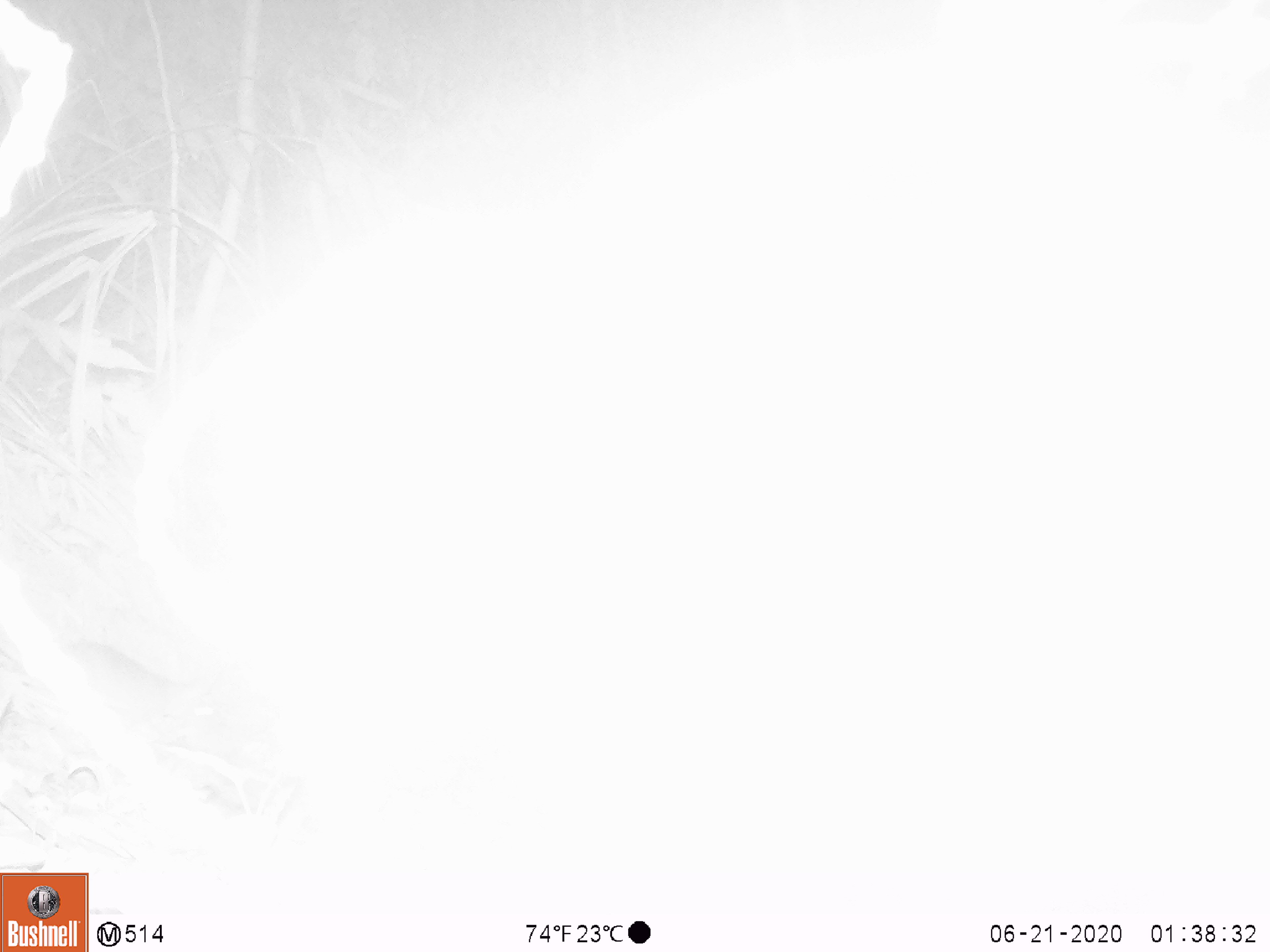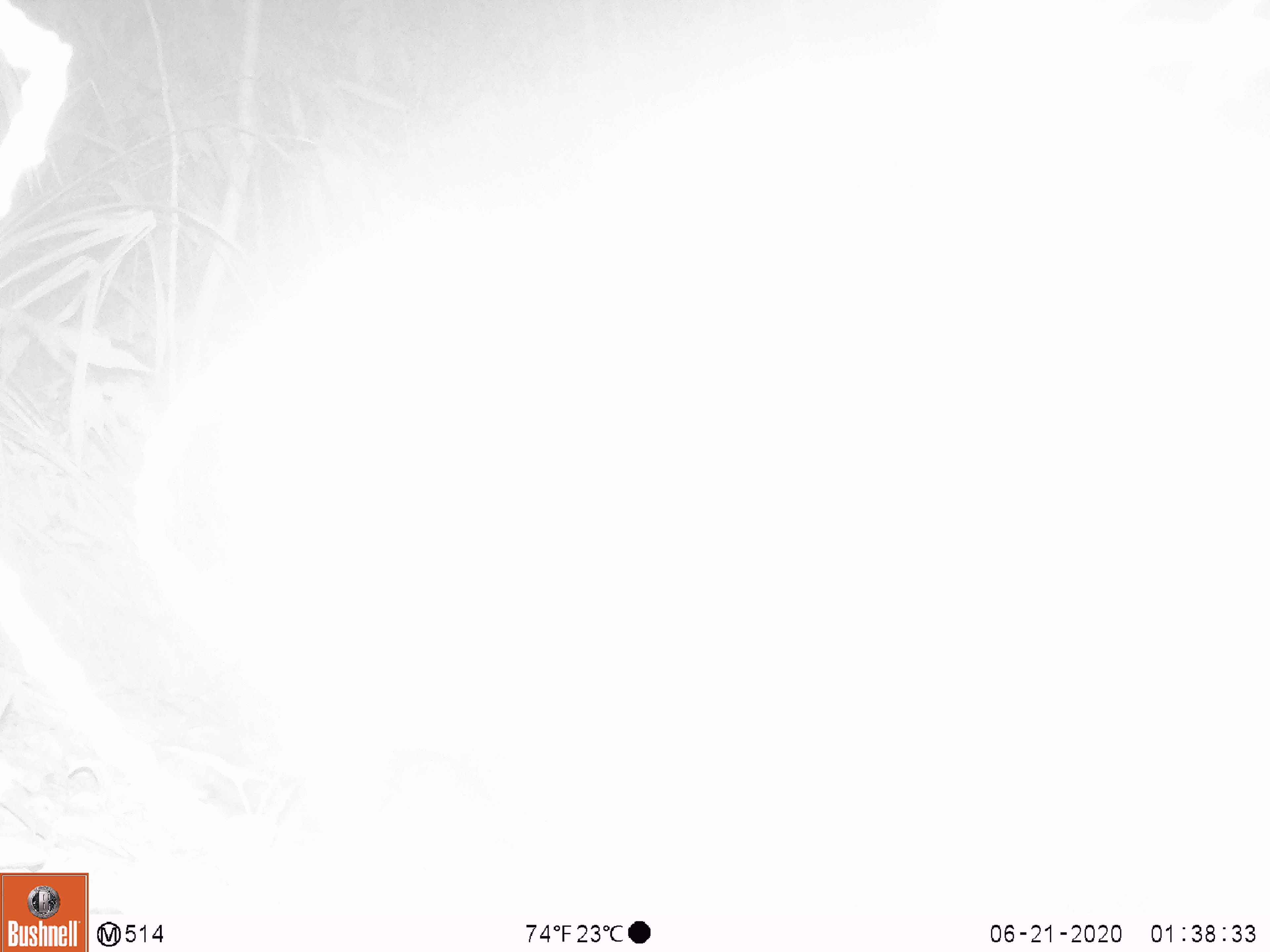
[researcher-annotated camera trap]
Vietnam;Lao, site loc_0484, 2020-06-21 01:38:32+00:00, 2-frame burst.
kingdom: Animalia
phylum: Chordata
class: Mammalia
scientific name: Mammalia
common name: mammal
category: unidentified small mammal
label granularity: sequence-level